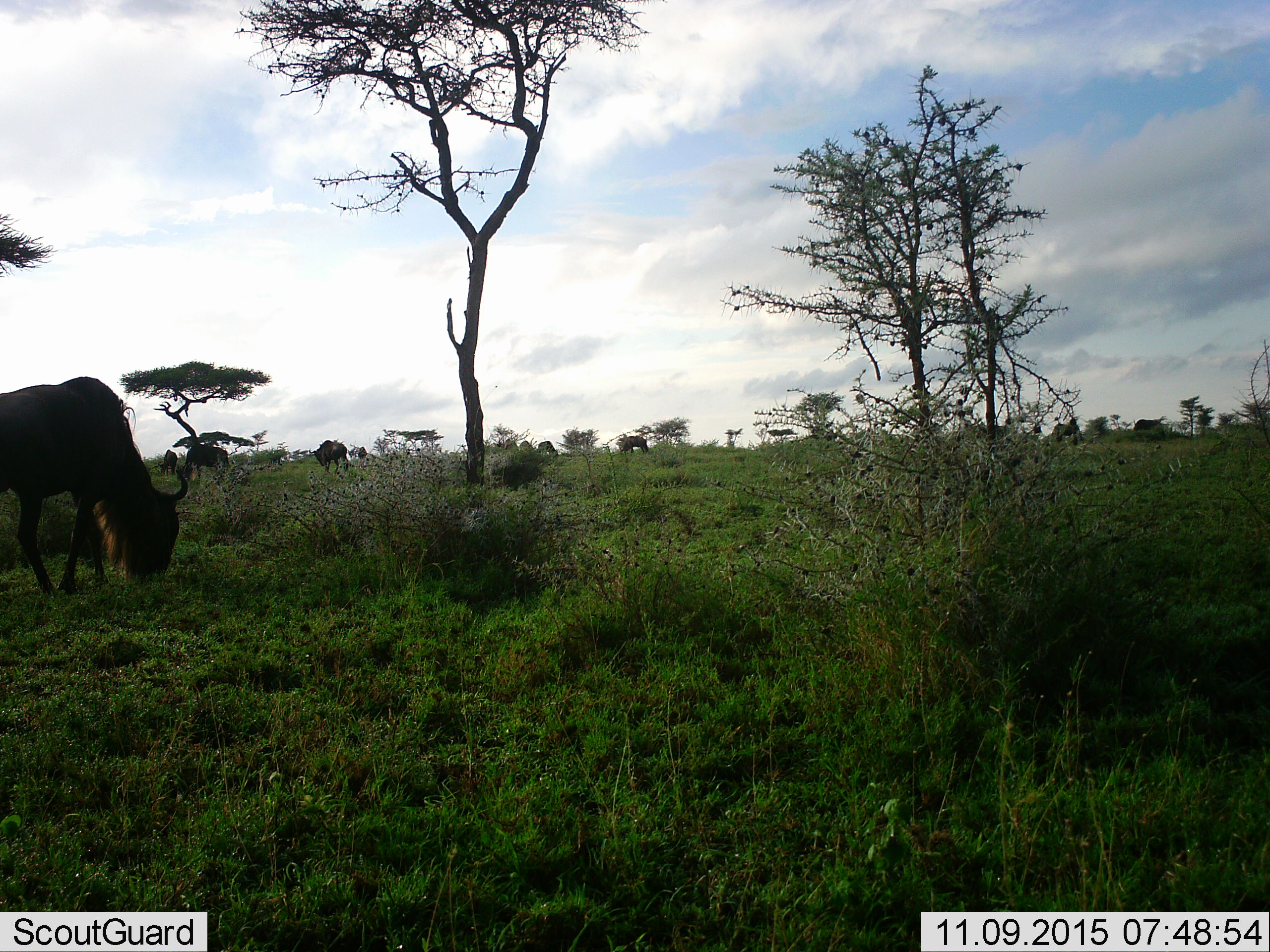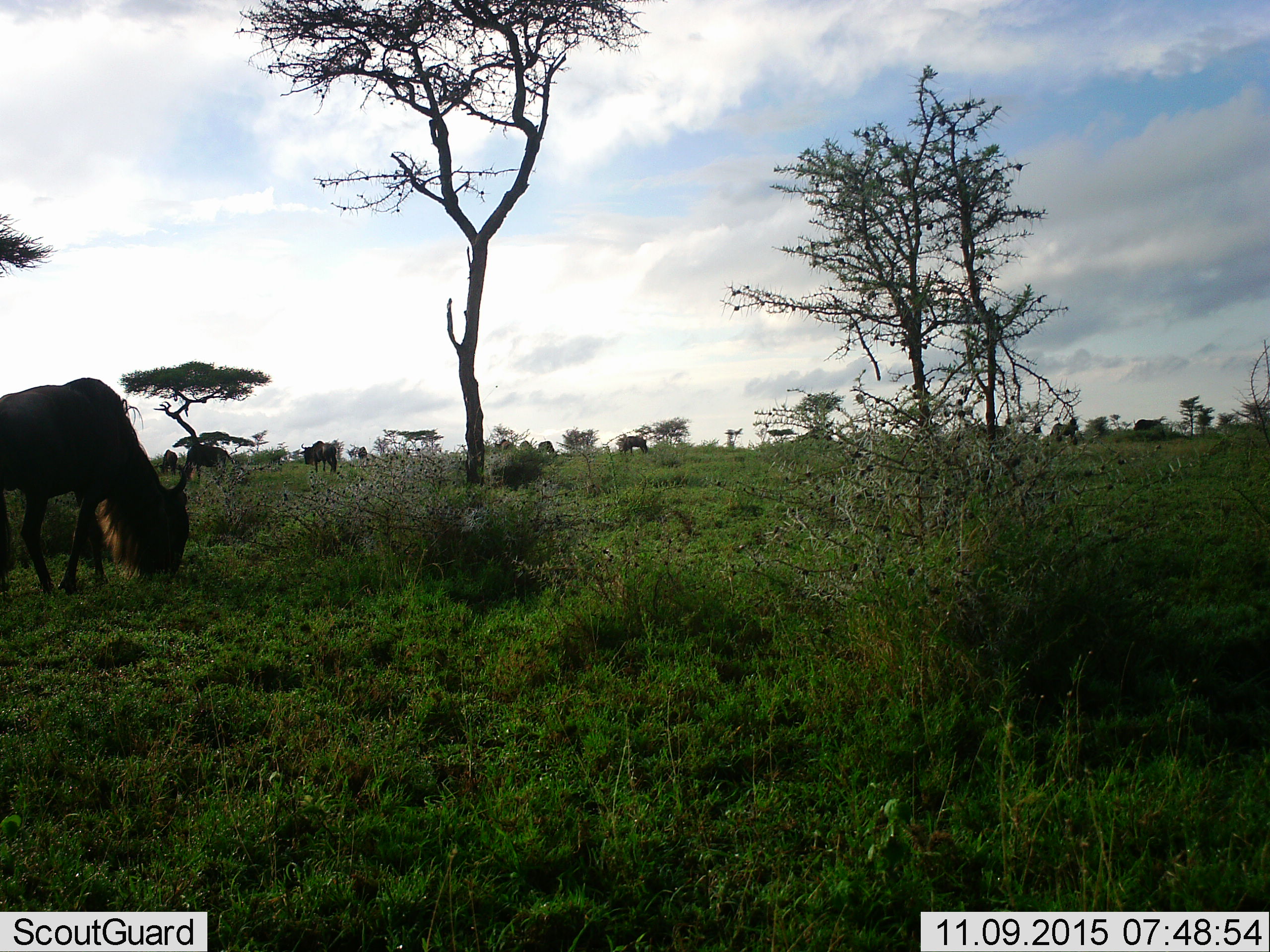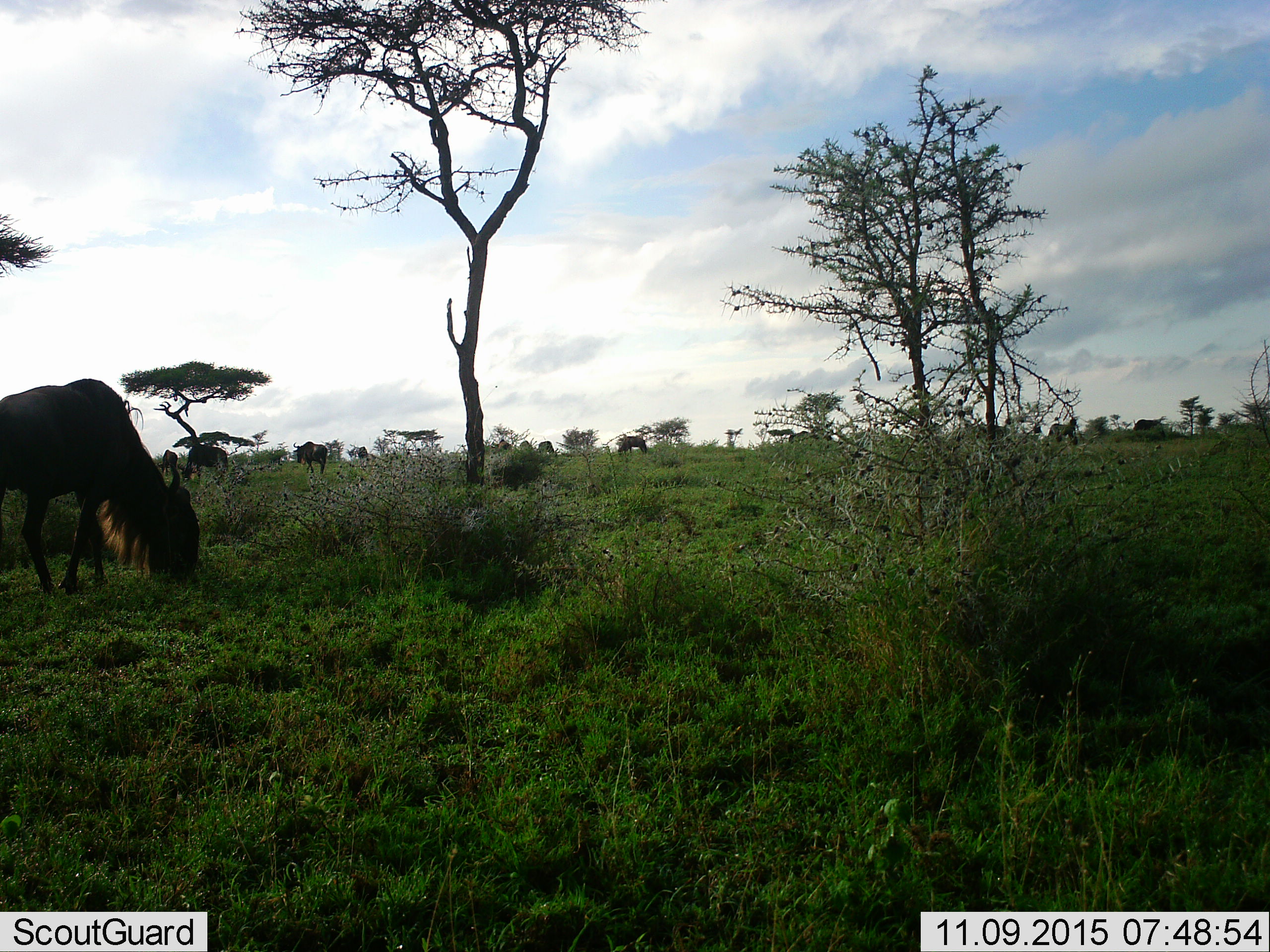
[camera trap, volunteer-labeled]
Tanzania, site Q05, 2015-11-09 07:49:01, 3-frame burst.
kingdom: Animalia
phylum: Chordata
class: Mammalia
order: Artiodactyla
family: Bovidae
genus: Connochaetes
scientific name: Connochaetes taurinus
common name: blue wildebeest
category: wildebeest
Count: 11-50.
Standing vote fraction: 38%.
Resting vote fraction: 0%.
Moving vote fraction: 75%.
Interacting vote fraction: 0%.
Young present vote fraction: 0%.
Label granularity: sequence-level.